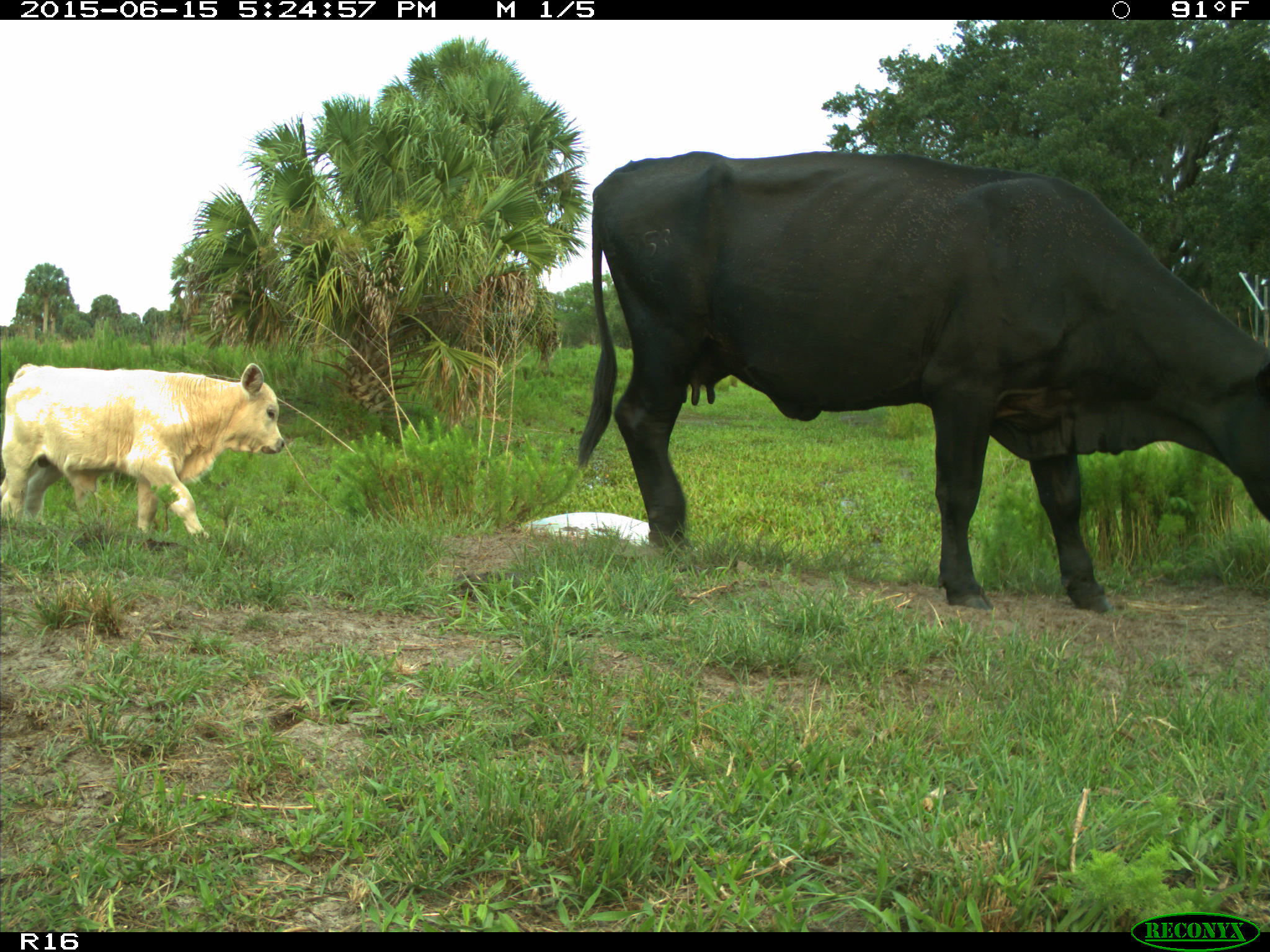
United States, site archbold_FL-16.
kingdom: Animalia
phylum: Chordata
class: Mammalia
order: Artiodactyla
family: Bovidae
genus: Bos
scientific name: Bos taurus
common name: domestic cow